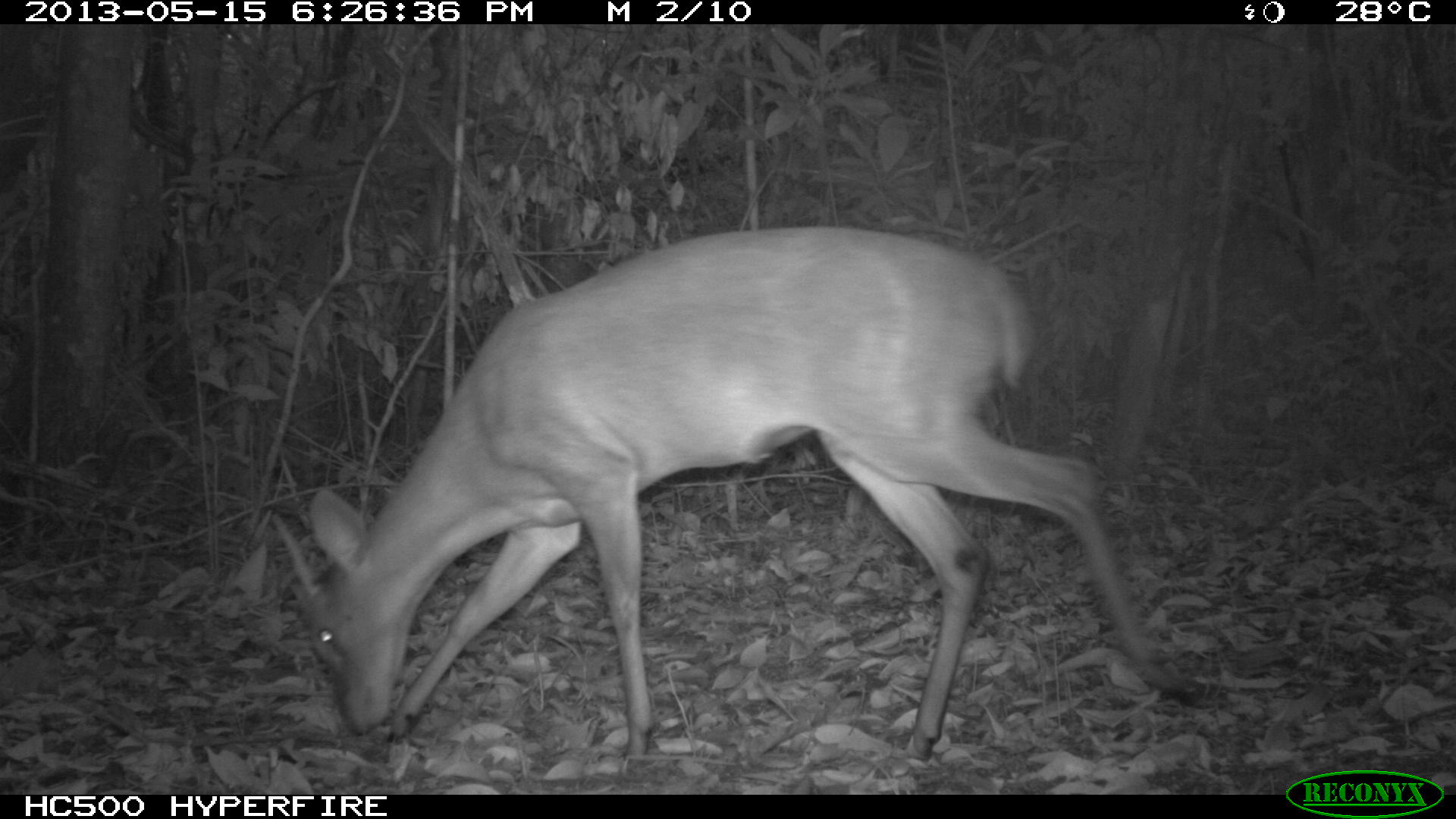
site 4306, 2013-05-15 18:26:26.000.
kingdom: Animalia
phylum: Chordata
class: Mammalia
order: Artiodactyla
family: Cervidae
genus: Mazama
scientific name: Mazama temama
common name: central american red brocket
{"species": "Mazama temama (central american red brocket)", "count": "1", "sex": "male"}